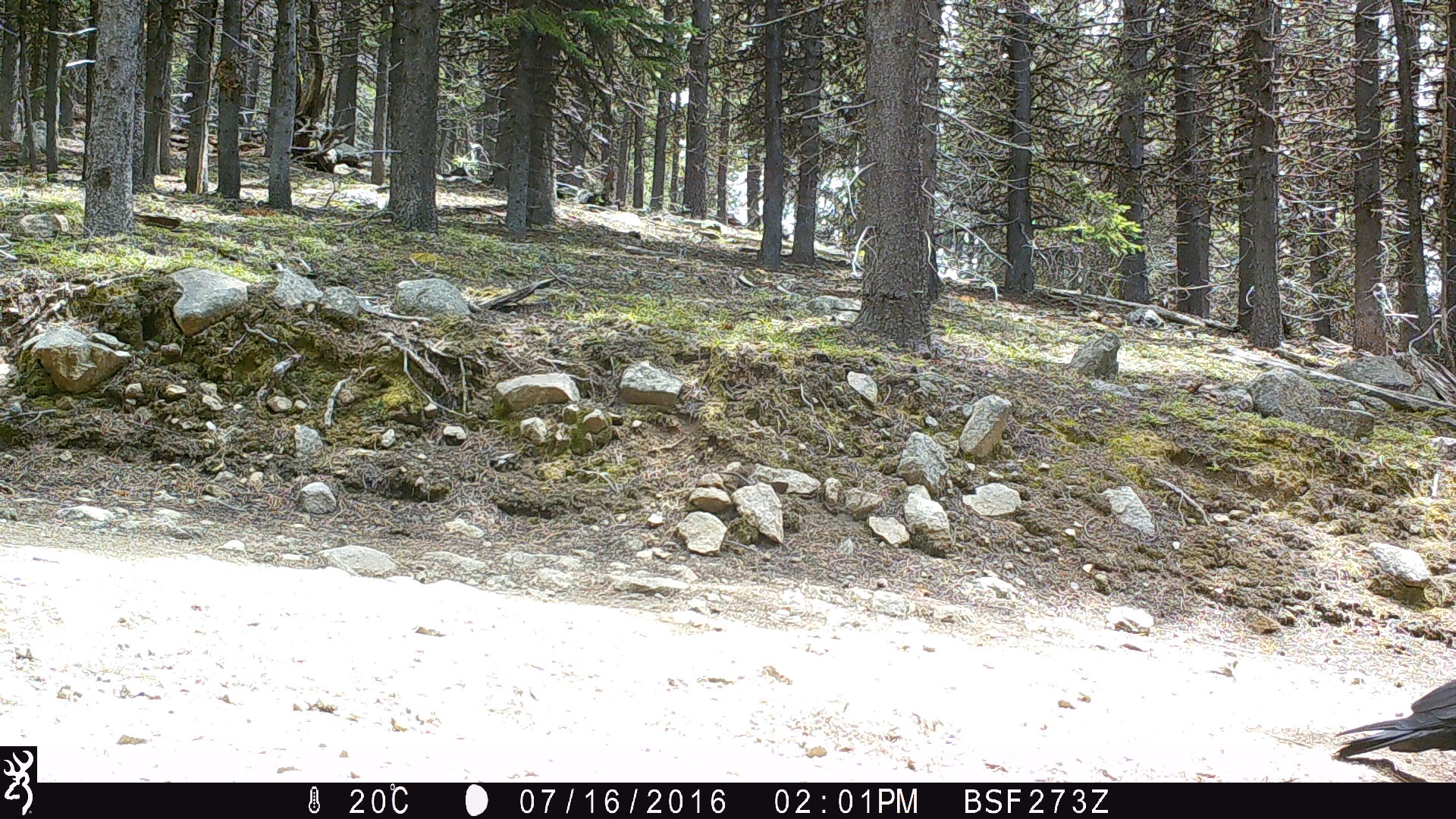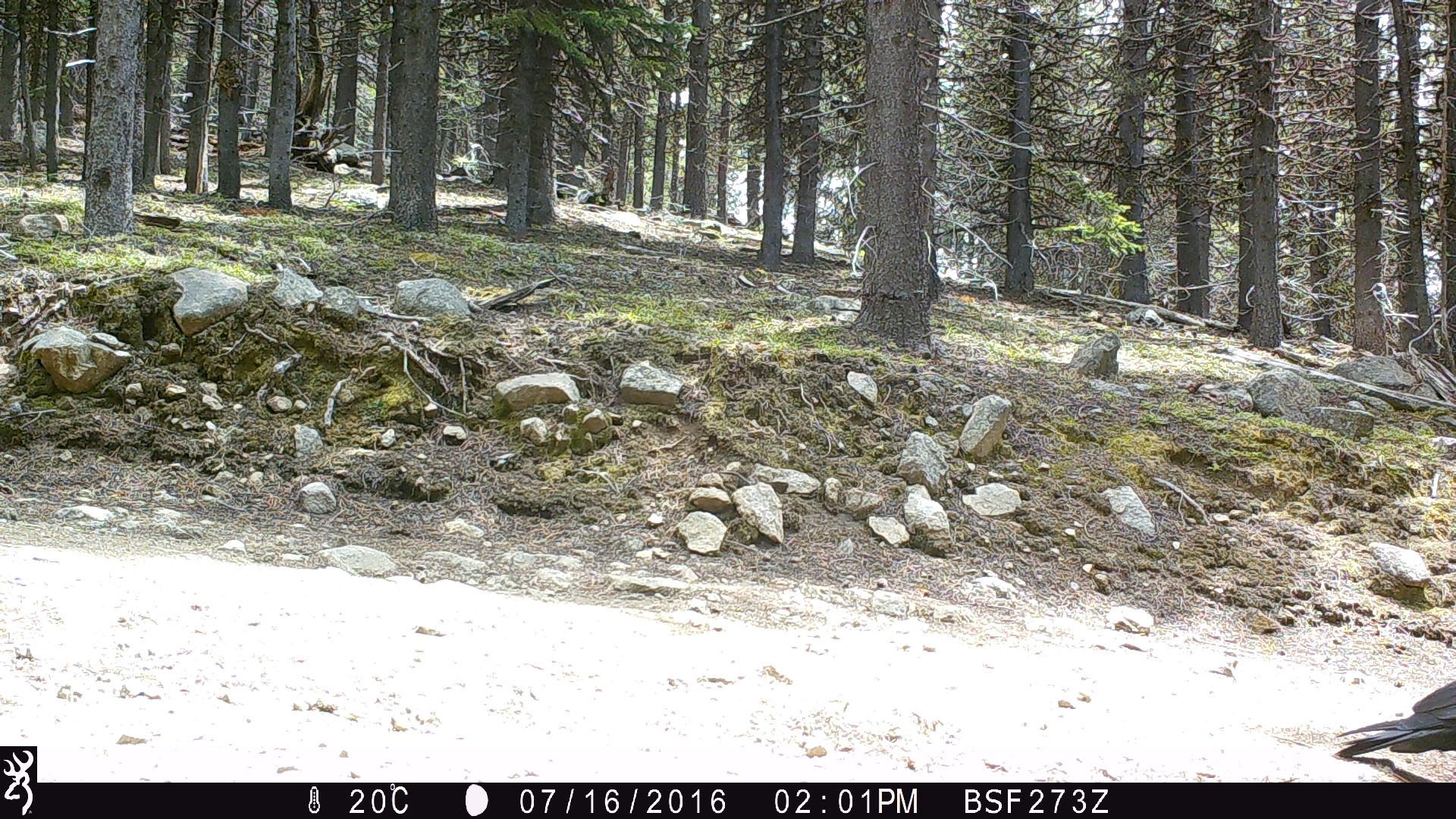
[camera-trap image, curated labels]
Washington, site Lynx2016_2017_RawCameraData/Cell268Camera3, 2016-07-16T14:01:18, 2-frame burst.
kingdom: Animalia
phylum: Chordata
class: Aves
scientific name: Aves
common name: birds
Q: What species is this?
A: Aves (birds).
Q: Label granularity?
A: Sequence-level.